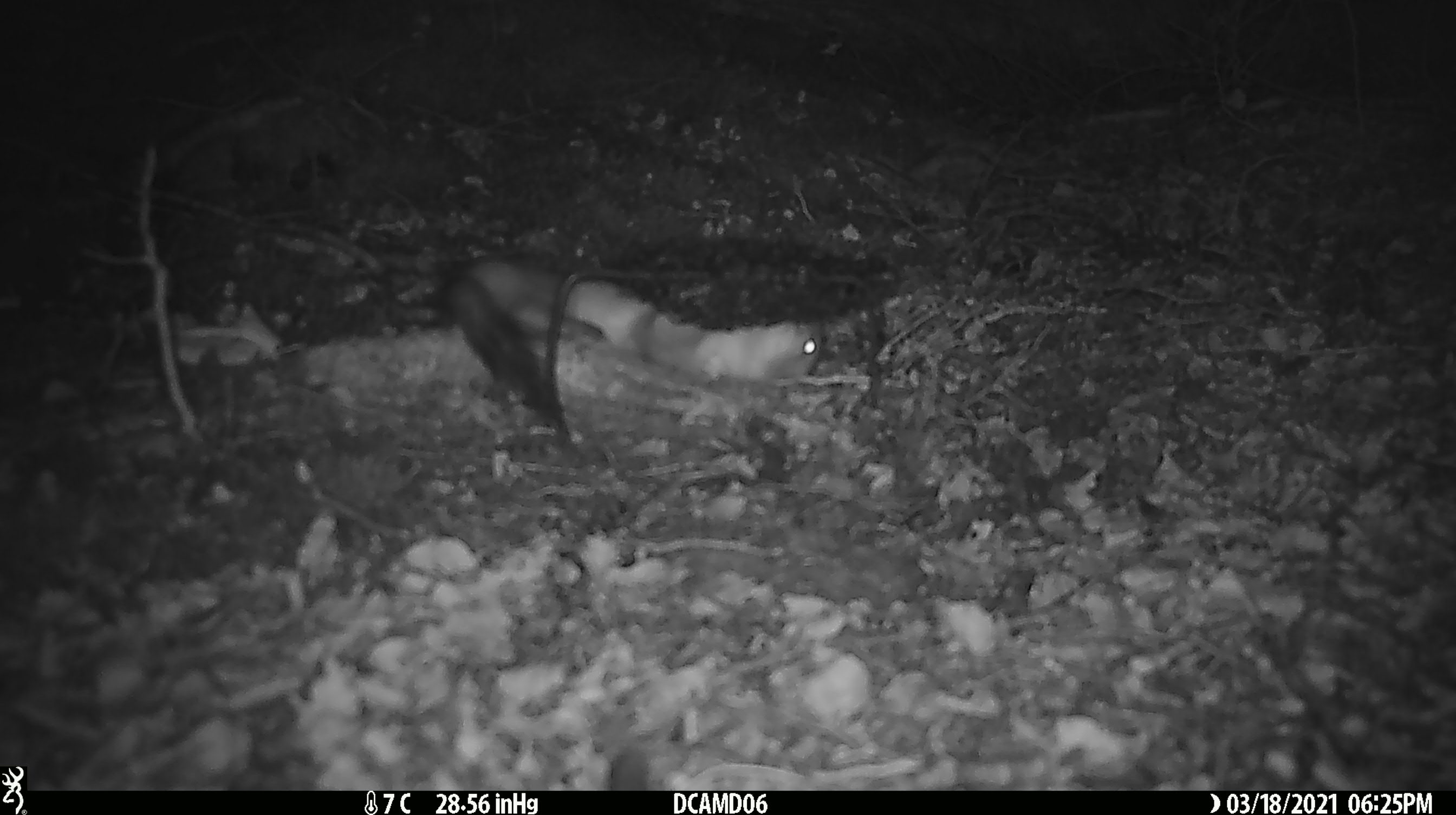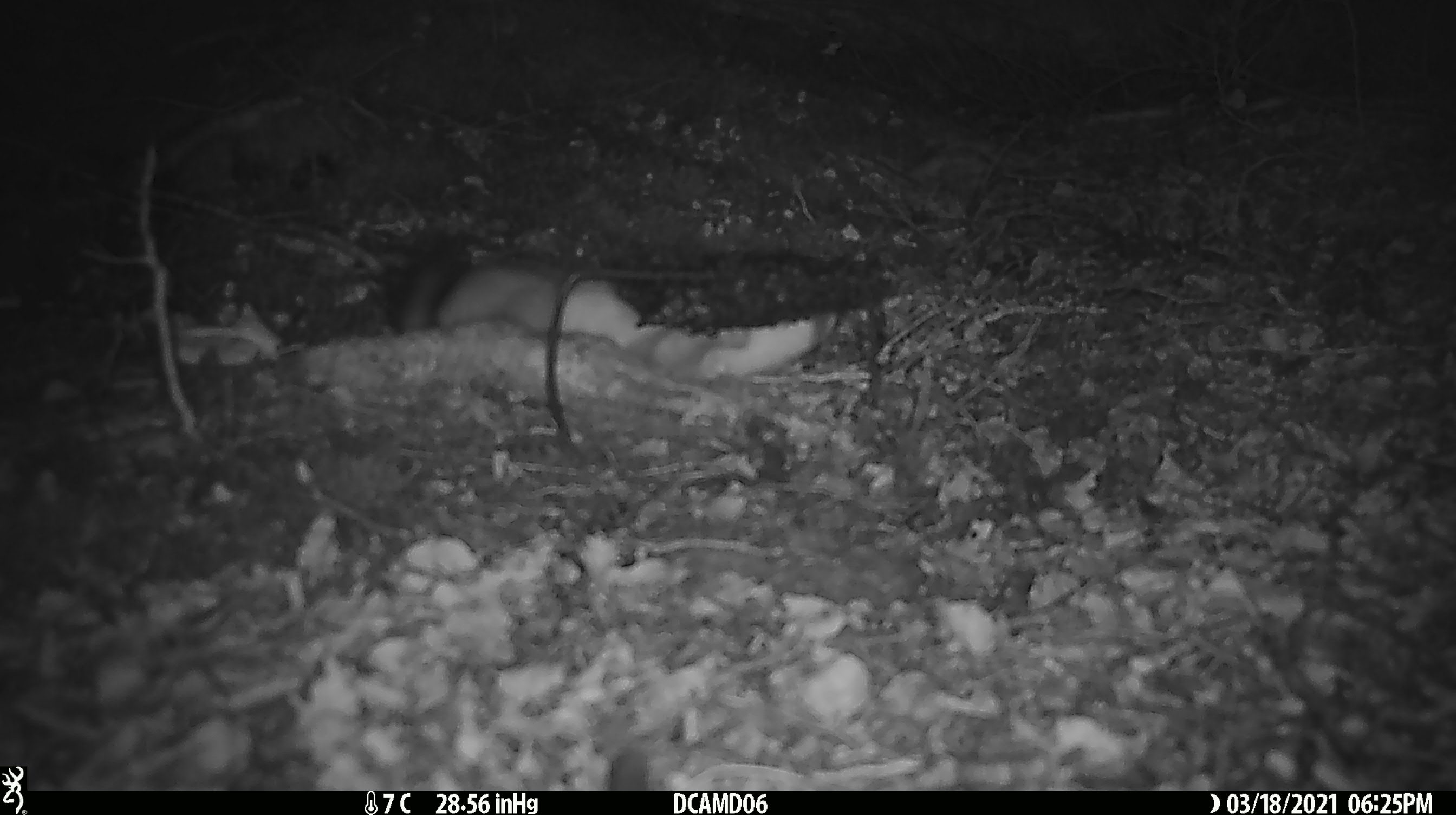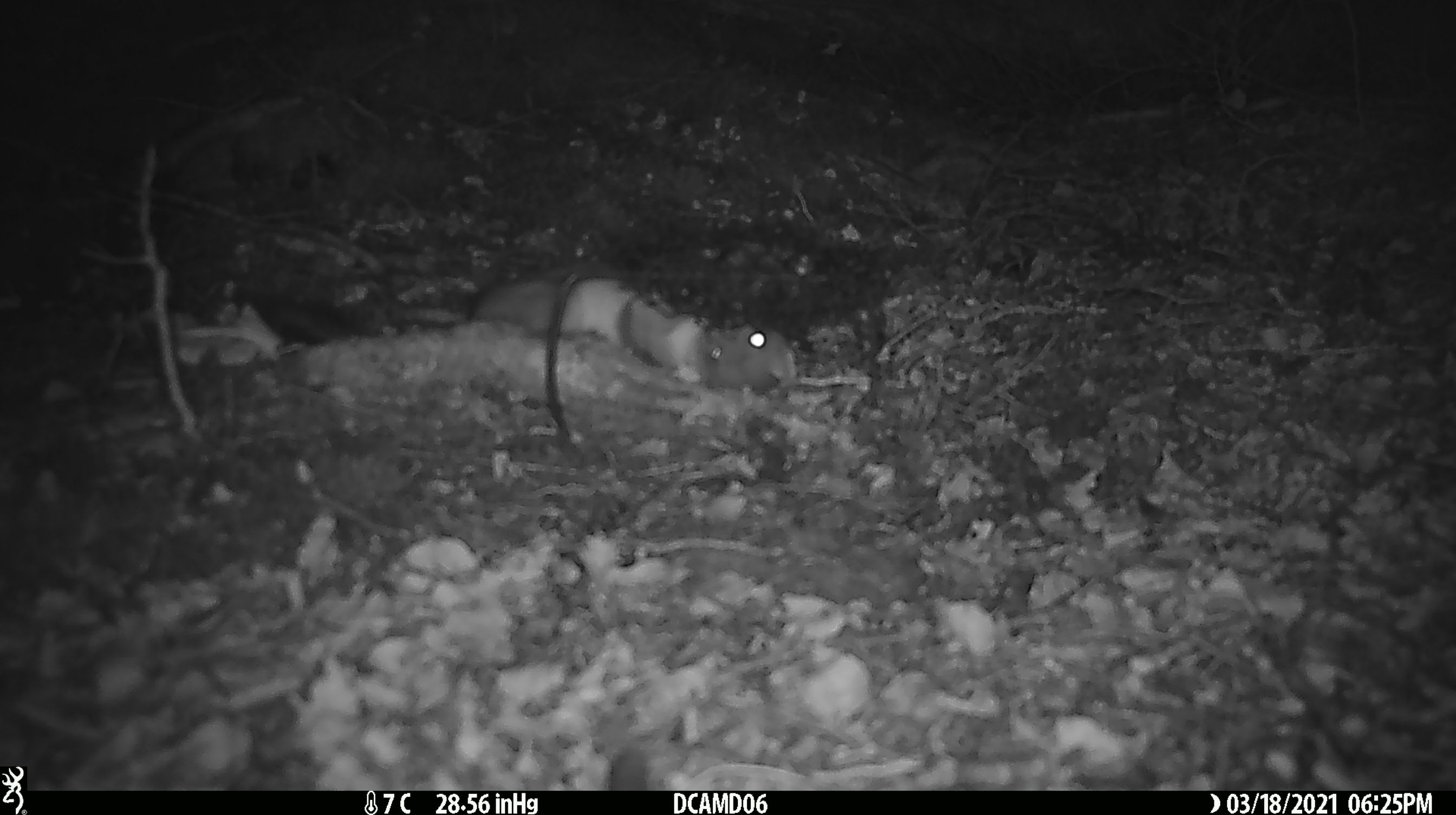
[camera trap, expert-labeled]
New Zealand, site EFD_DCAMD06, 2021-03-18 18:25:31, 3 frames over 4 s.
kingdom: Animalia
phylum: Chordata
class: Mammalia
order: Carnivora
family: Mustelidae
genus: Mustela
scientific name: Mustela erminea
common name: stoat